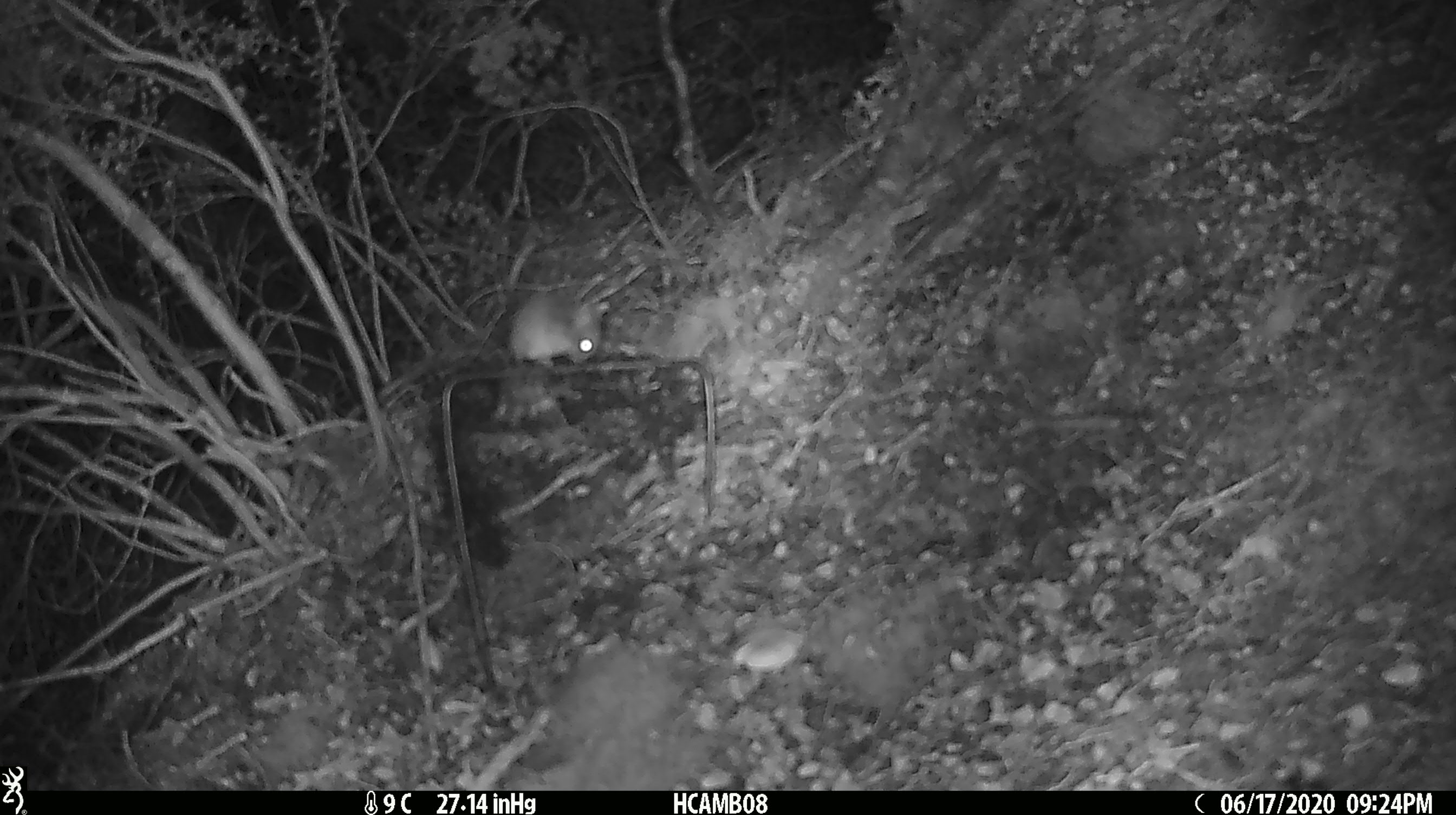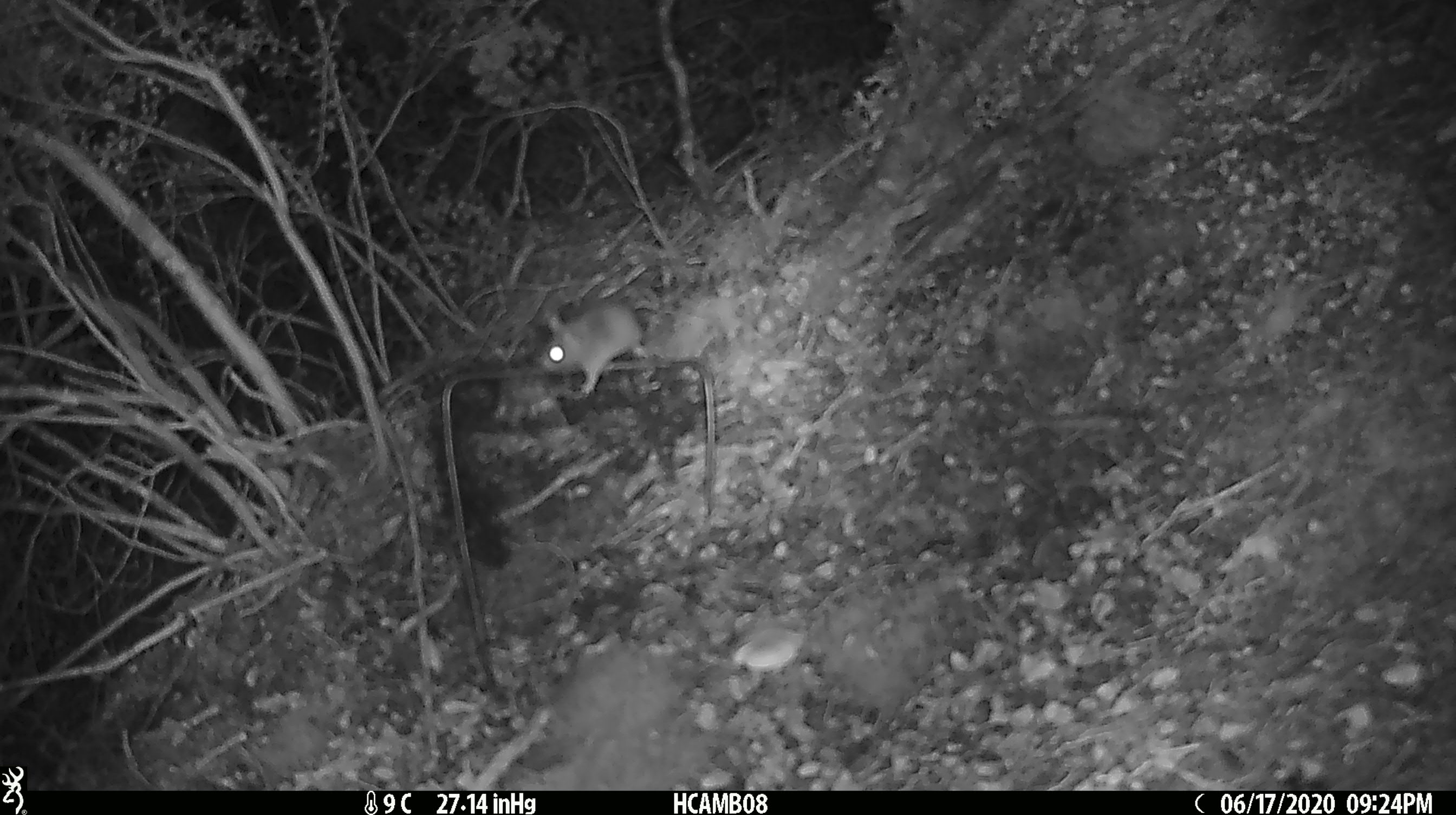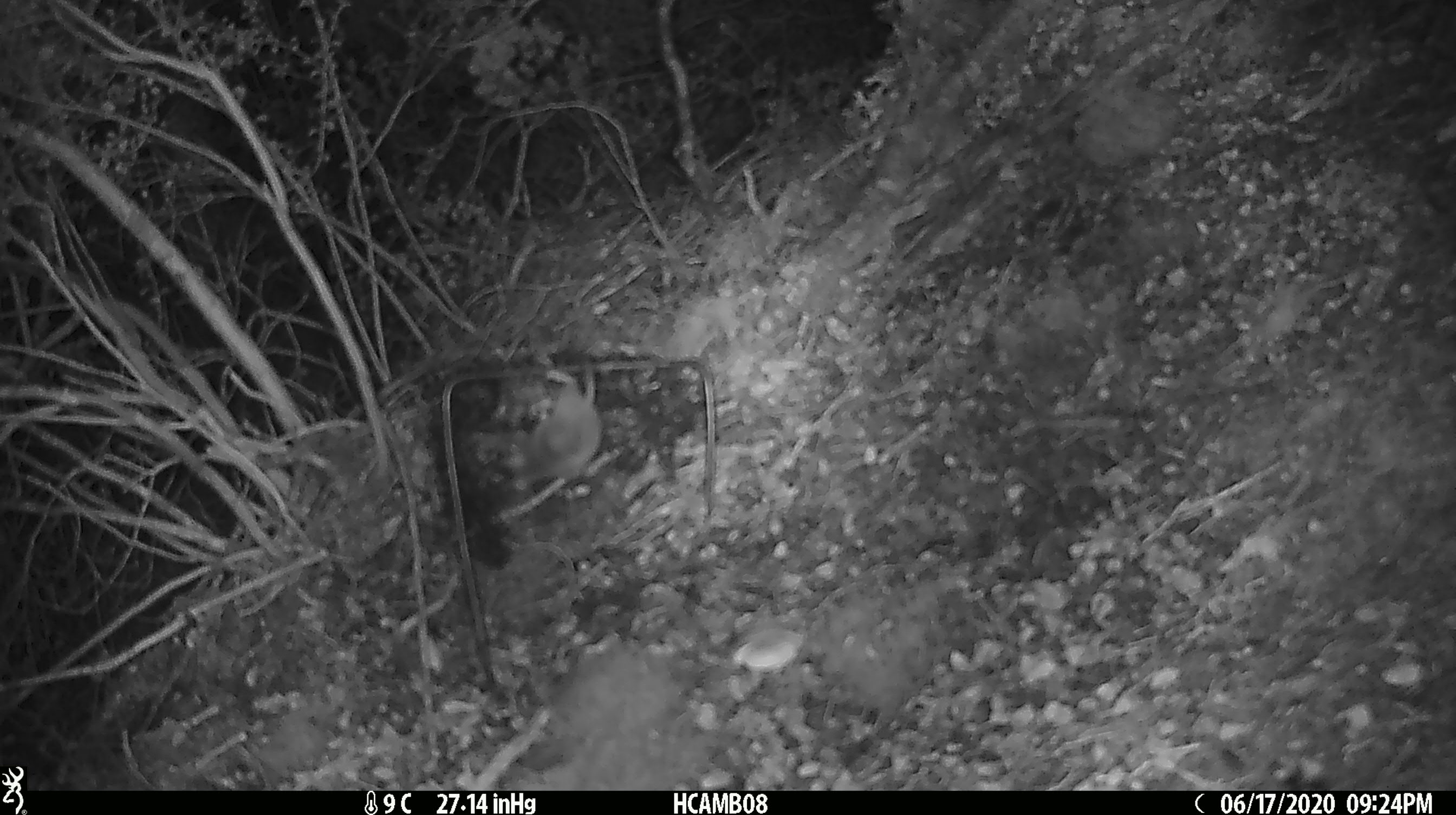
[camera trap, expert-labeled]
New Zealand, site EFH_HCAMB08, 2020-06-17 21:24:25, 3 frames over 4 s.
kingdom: Animalia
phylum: Chordata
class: Mammalia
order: Rodentia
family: Muridae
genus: Mus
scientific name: Mus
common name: mouse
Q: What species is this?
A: Mouse (Mus).